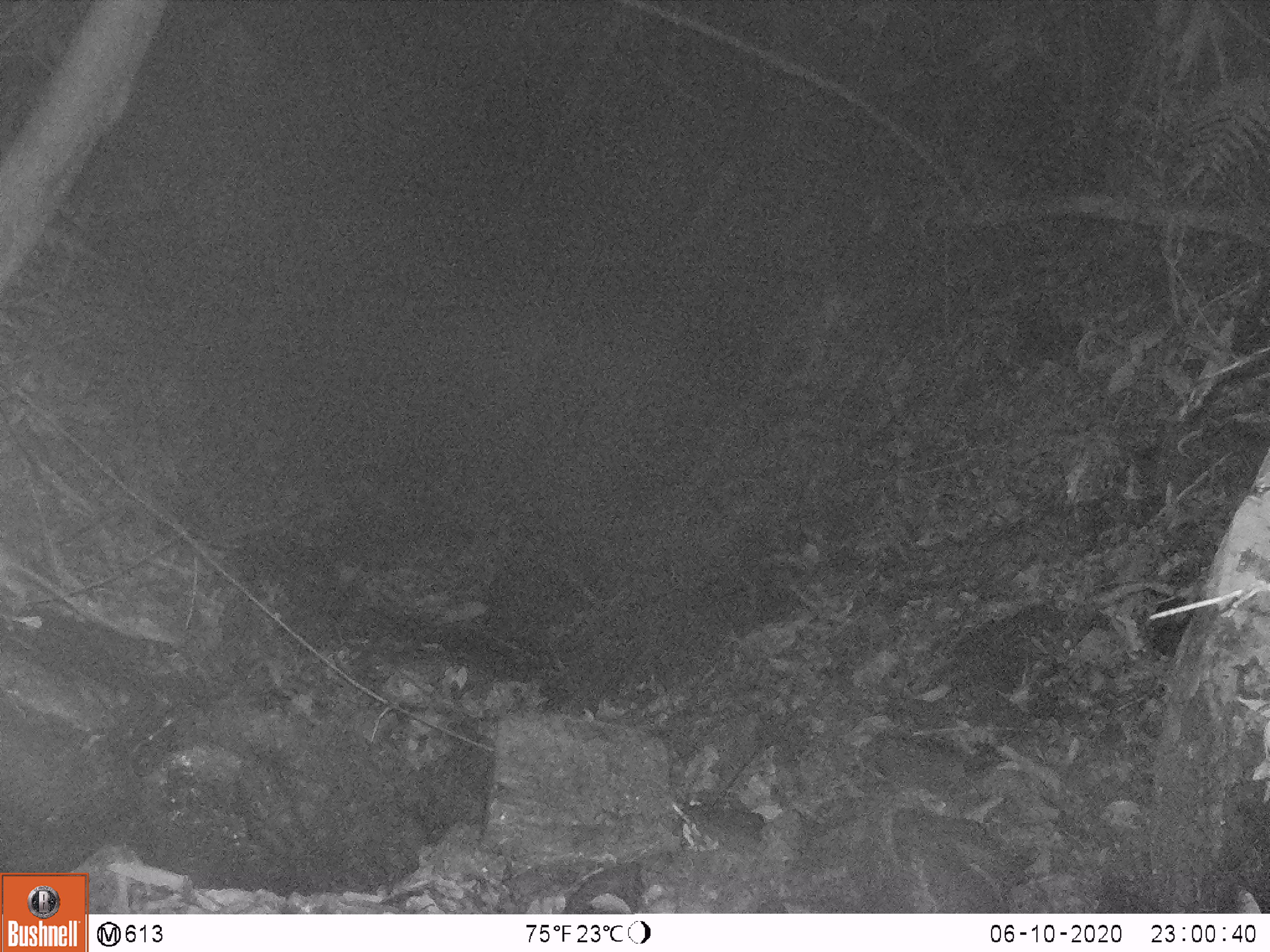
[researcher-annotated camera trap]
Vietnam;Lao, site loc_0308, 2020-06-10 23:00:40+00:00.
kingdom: Animalia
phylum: Chordata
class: Mammalia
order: Rodentia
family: Muridae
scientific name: Muridae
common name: old-world mice and rats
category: unidentified murid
Unidentified murid (old-world mice and rats) (Muridae). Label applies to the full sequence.